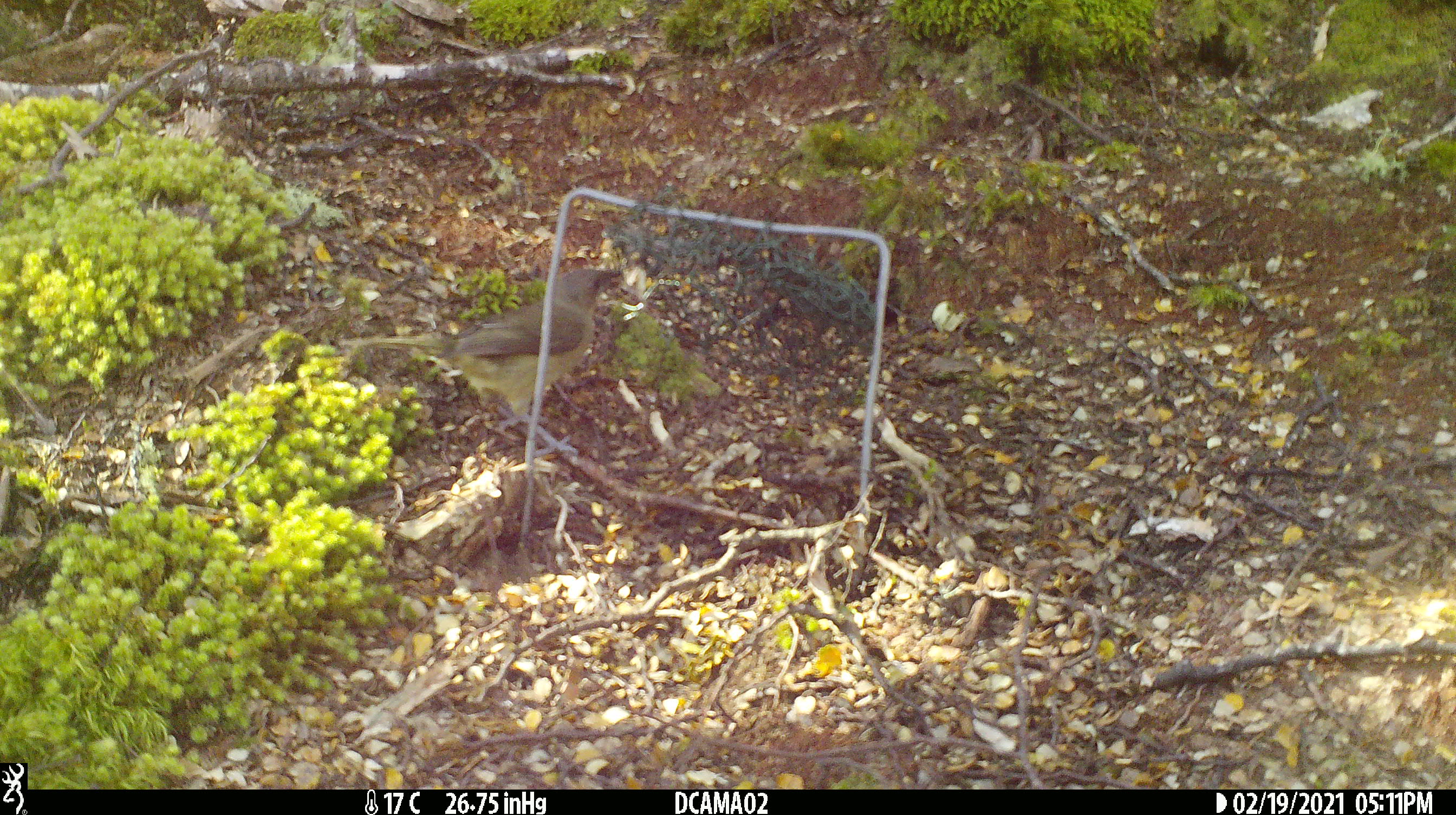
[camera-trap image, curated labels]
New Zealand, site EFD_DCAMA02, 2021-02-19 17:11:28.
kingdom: Animalia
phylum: Chordata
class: Aves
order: Passeriformes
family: Meliphagidae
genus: Anthornis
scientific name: Anthornis melanura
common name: new zealand bellbird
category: bellbird